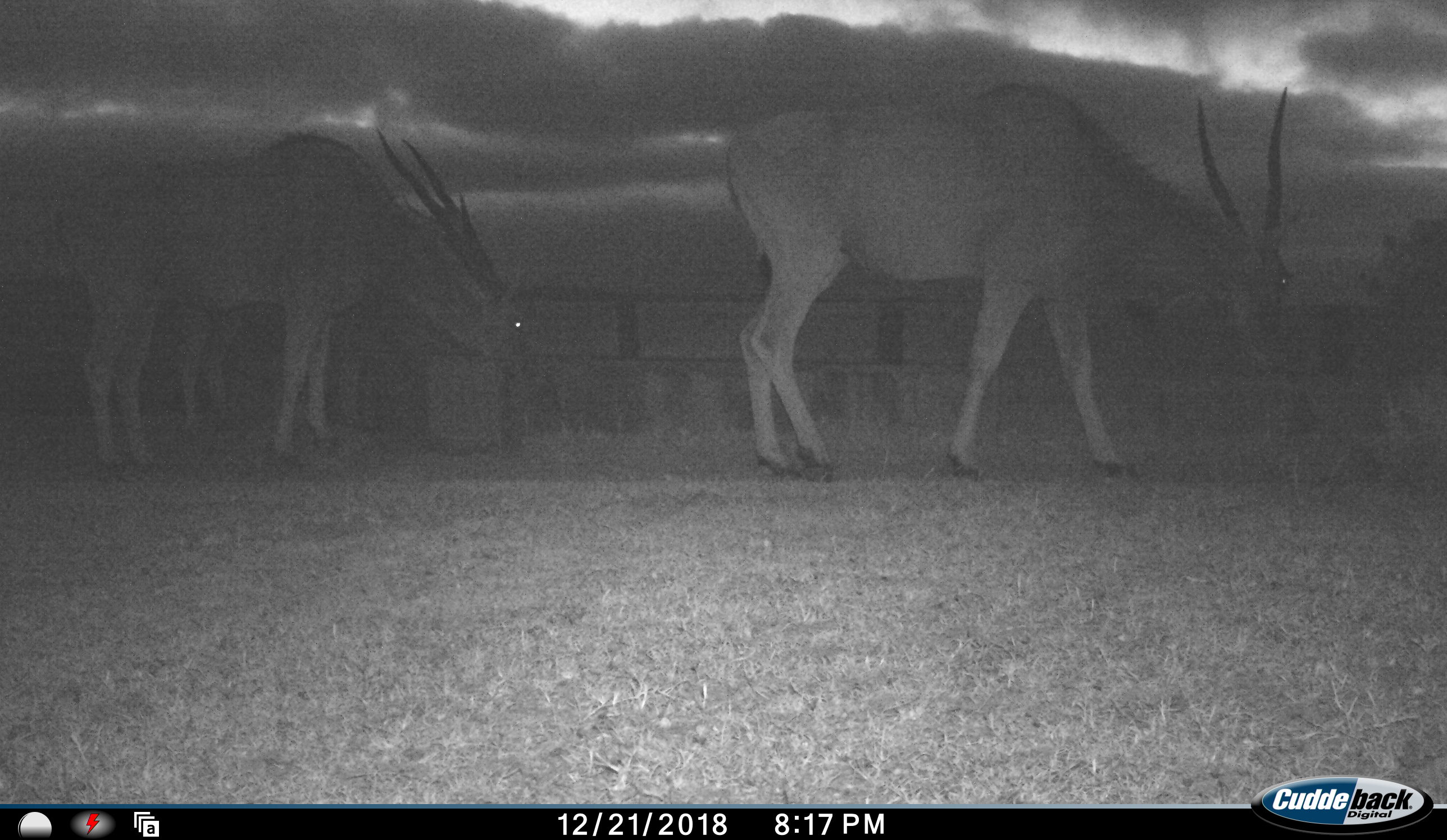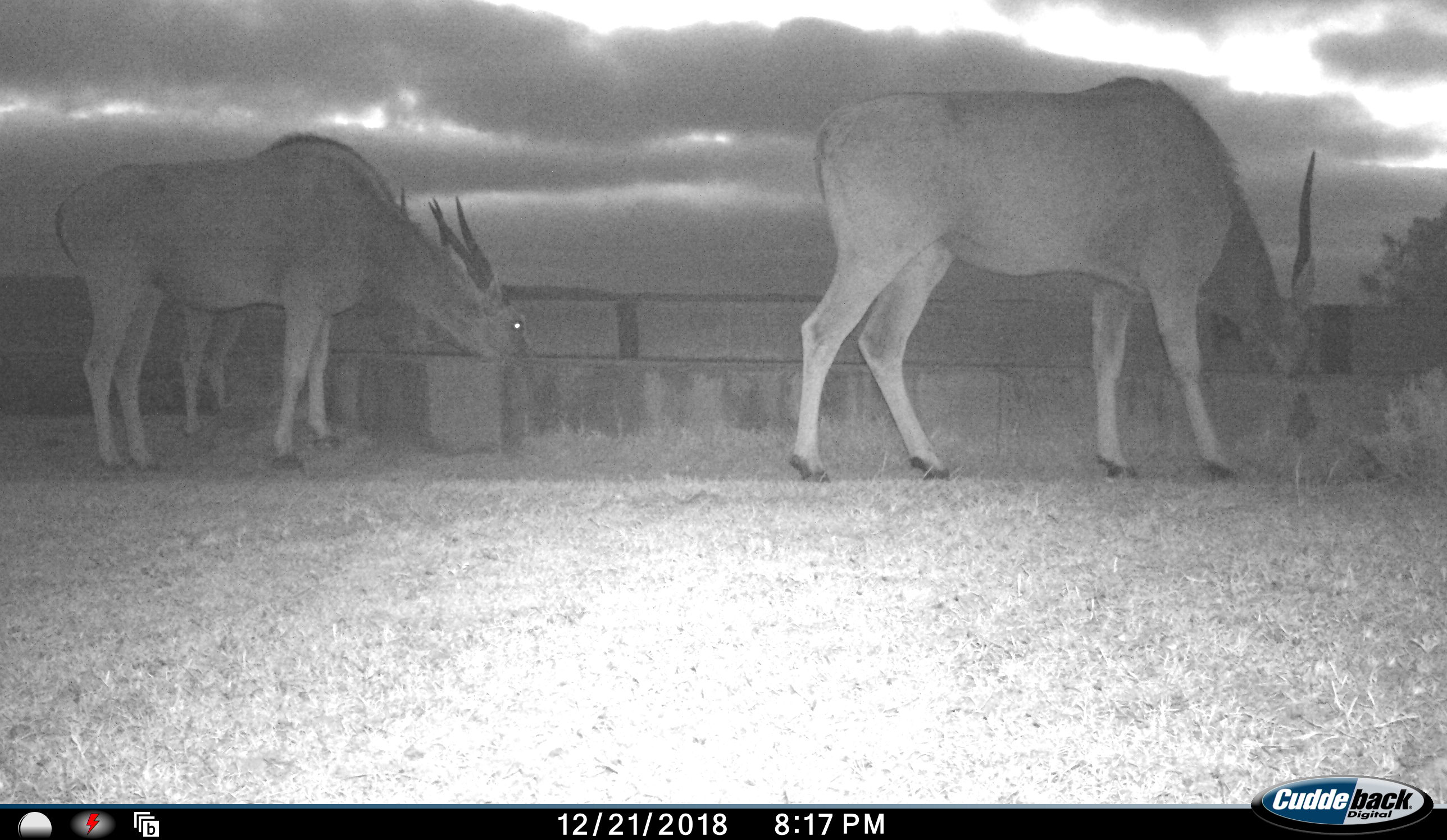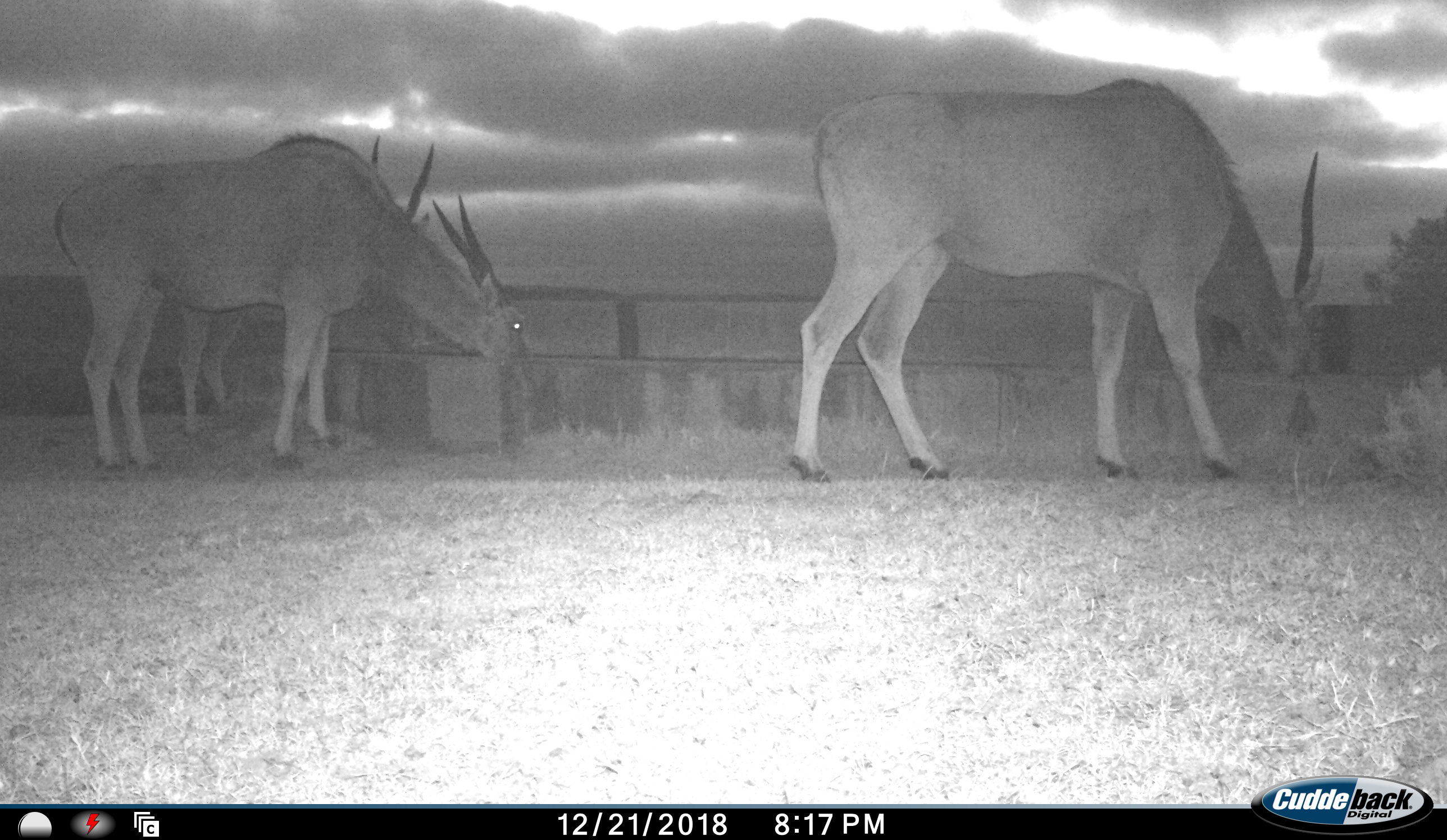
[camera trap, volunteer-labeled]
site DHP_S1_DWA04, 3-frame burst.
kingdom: Animalia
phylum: Chordata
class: Mammalia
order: Artiodactyla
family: Bovidae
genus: Tragelaphus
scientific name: Tragelaphus oryx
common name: eland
Eland (Tragelaphus oryx), count 3. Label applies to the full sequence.